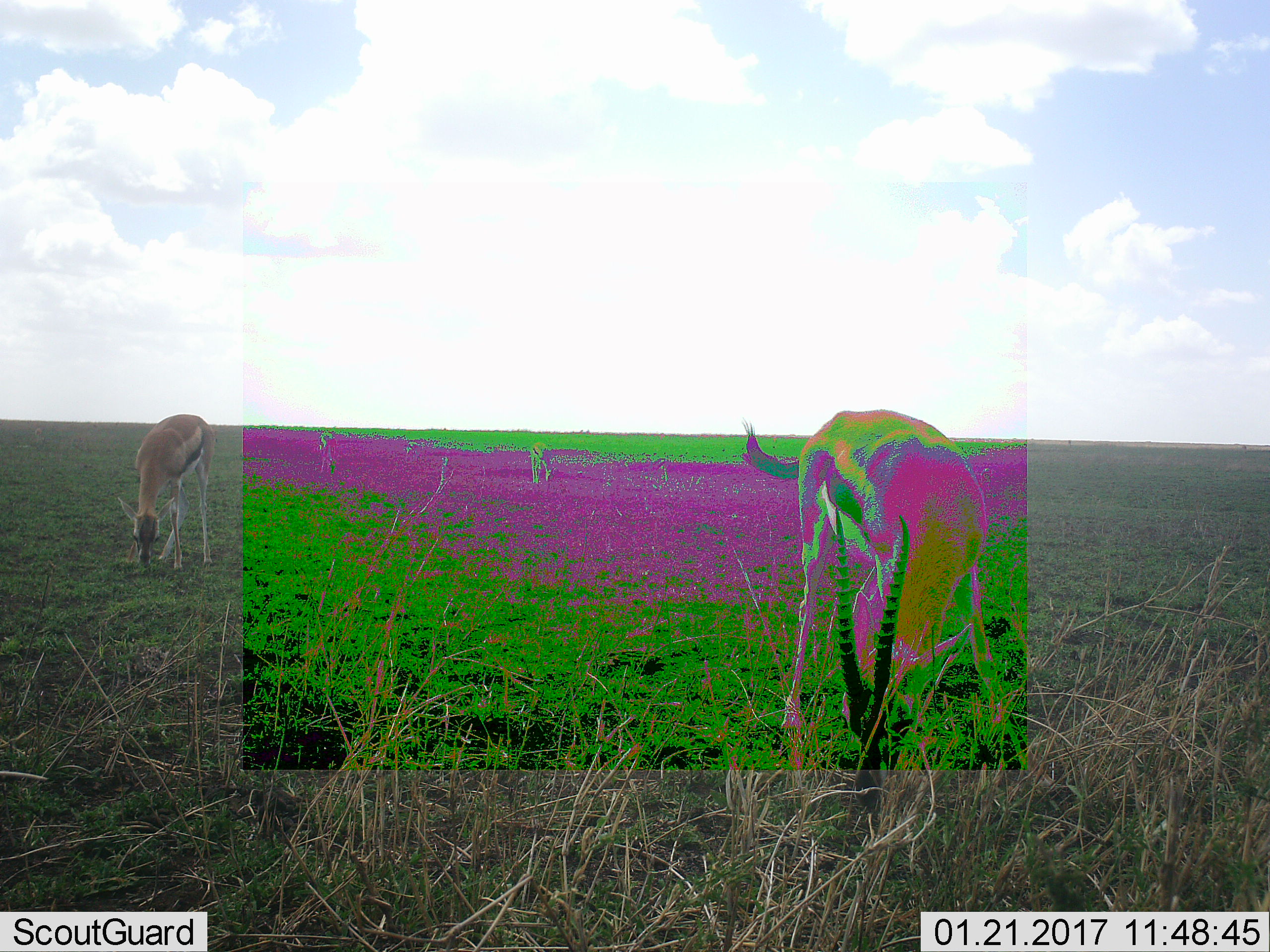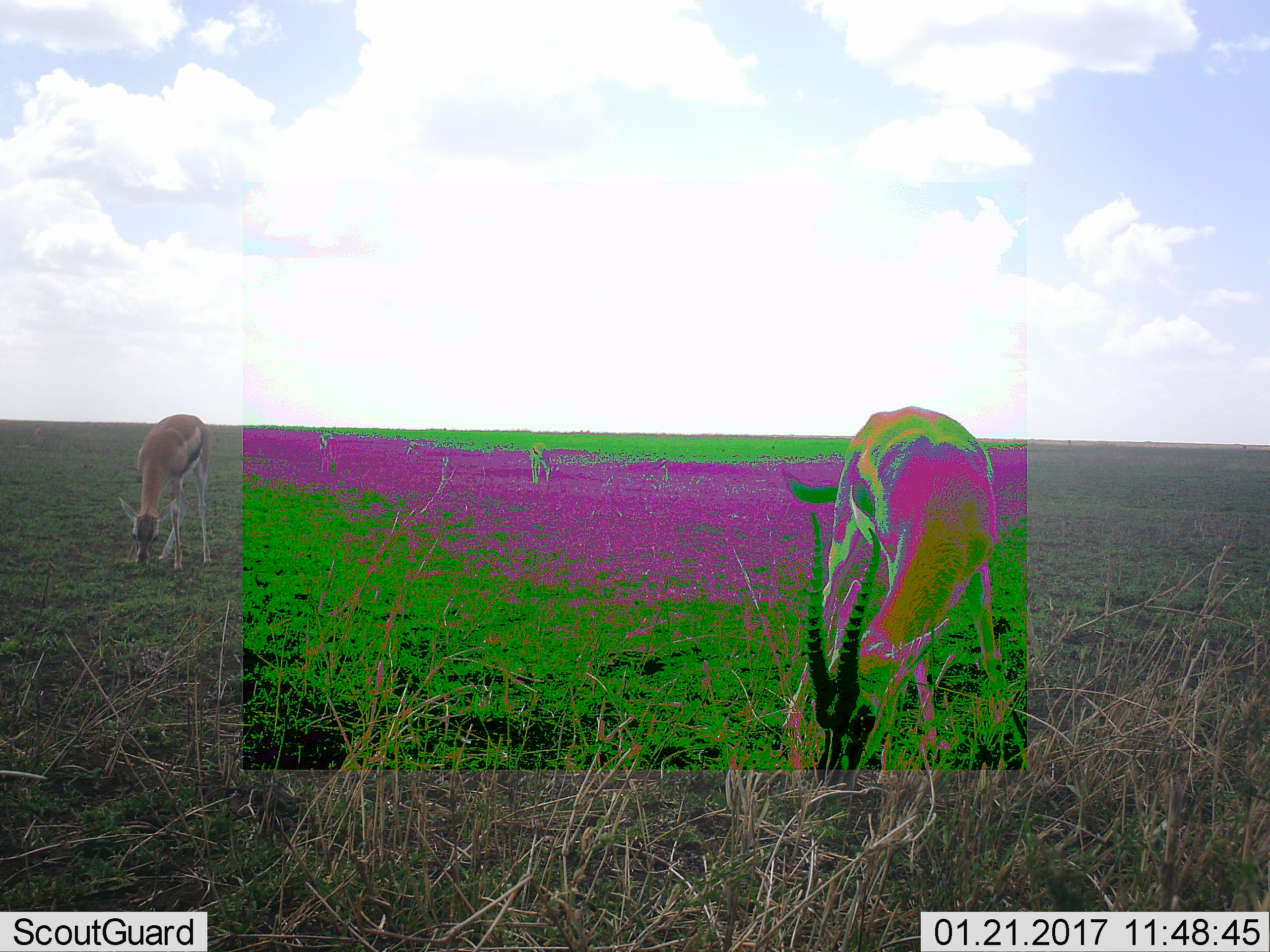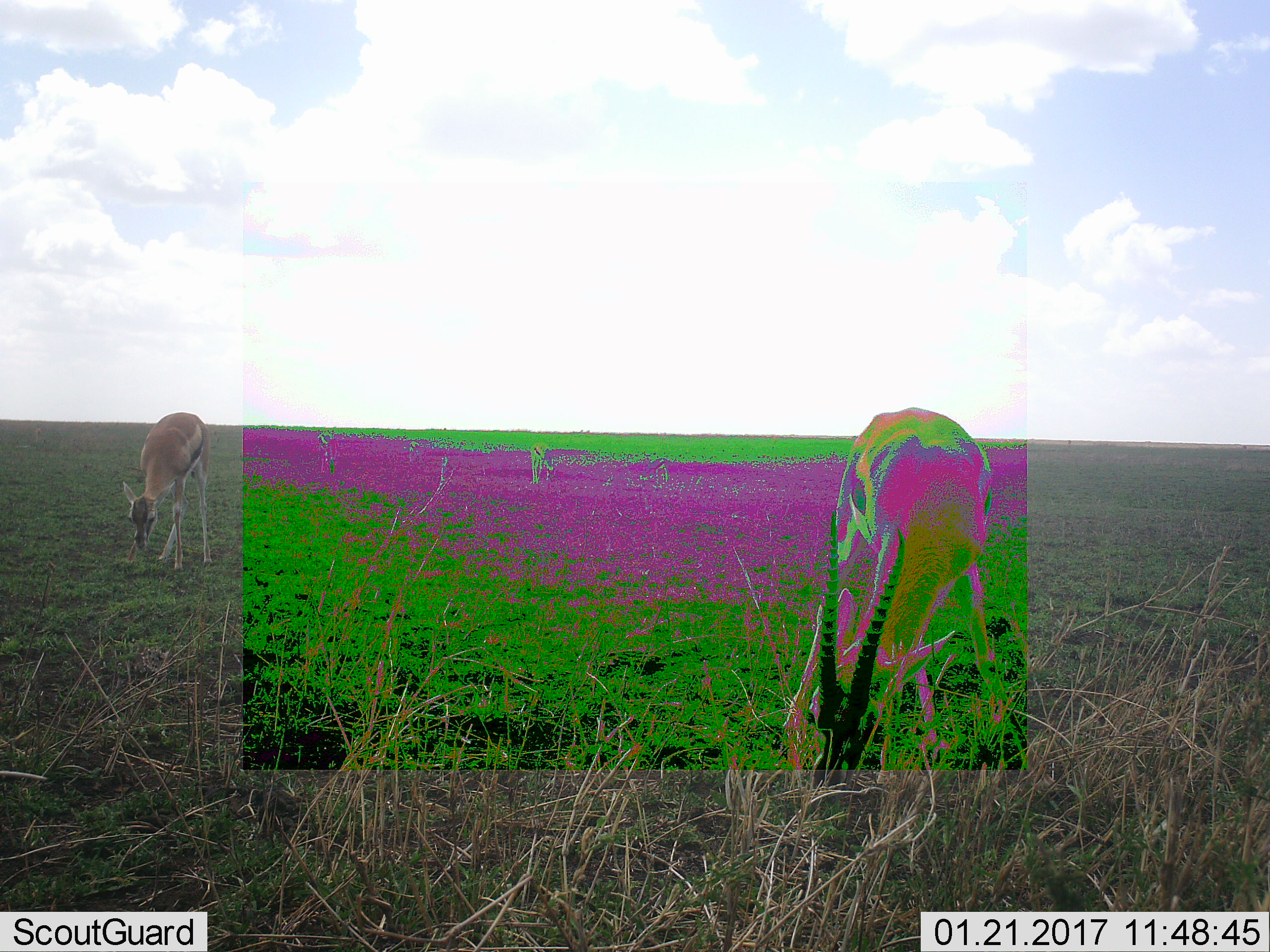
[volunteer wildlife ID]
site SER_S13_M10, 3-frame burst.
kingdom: Animalia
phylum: Chordata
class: Mammalia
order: Artiodactyla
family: Bovidae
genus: Eudorcas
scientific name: Eudorcas thomsonii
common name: thomson's gazelle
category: gazellethomsons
Gazellethomsons (thomson's gazelle) (Eudorcas thomsonii), count 3. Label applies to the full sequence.